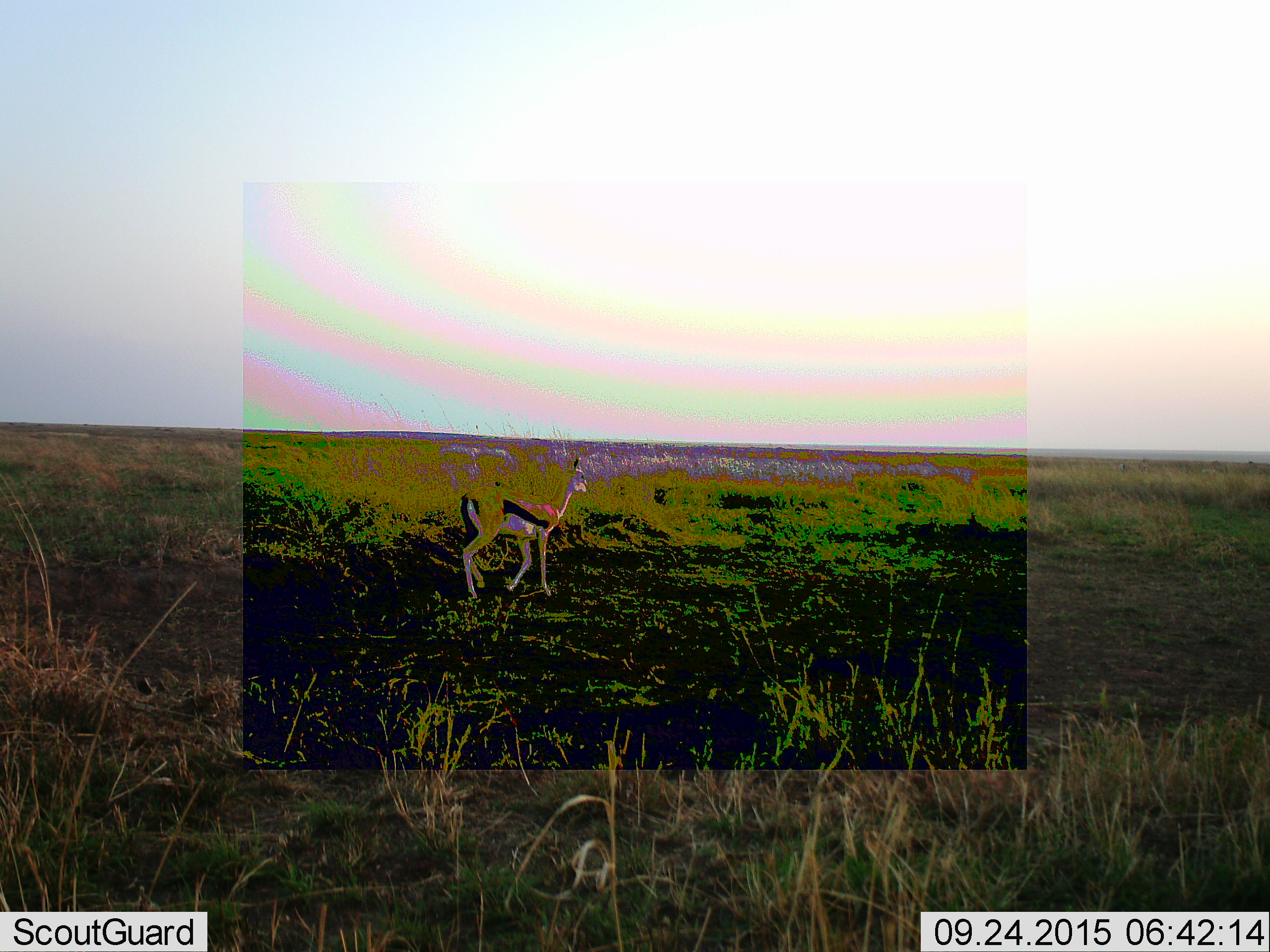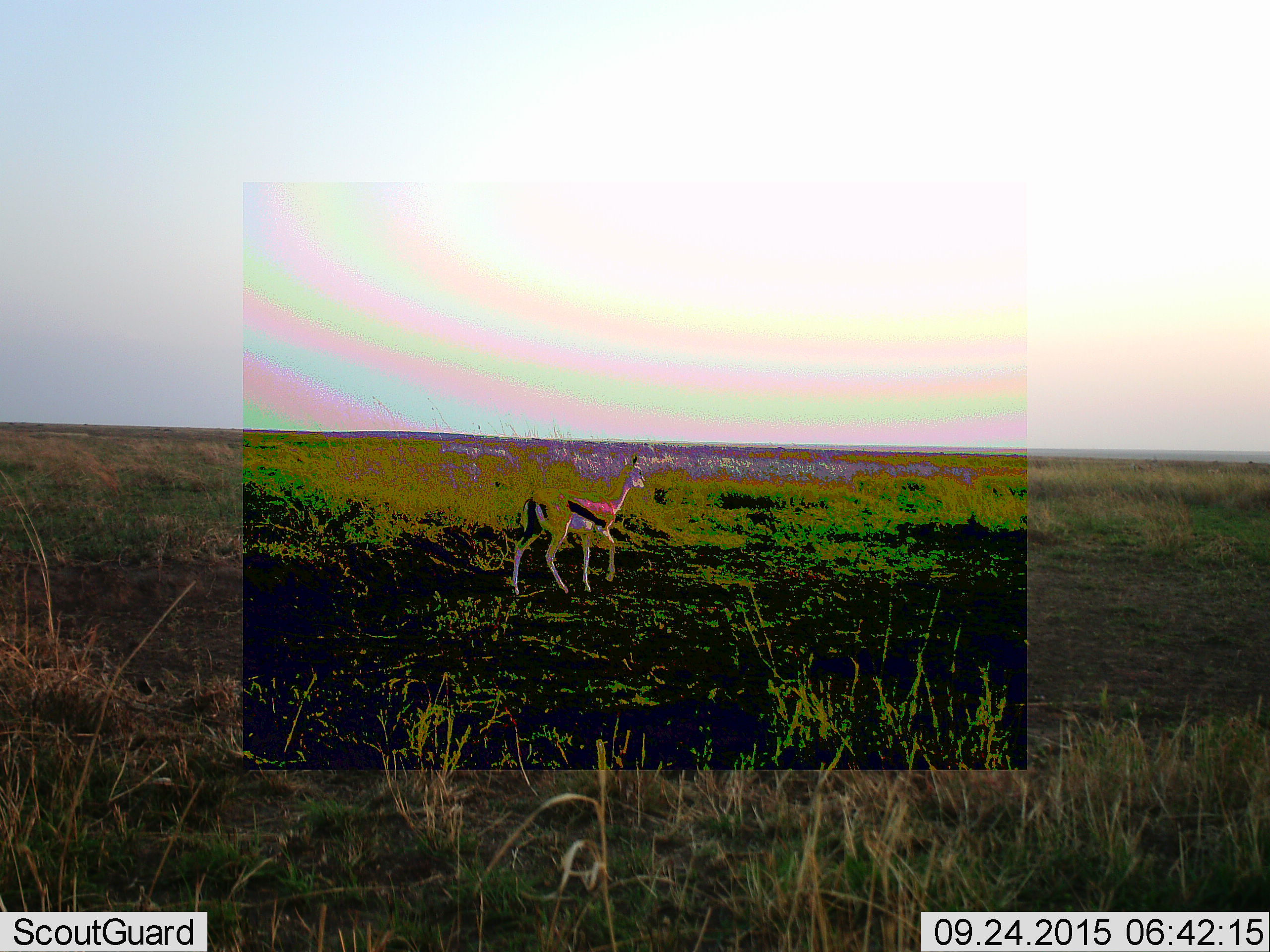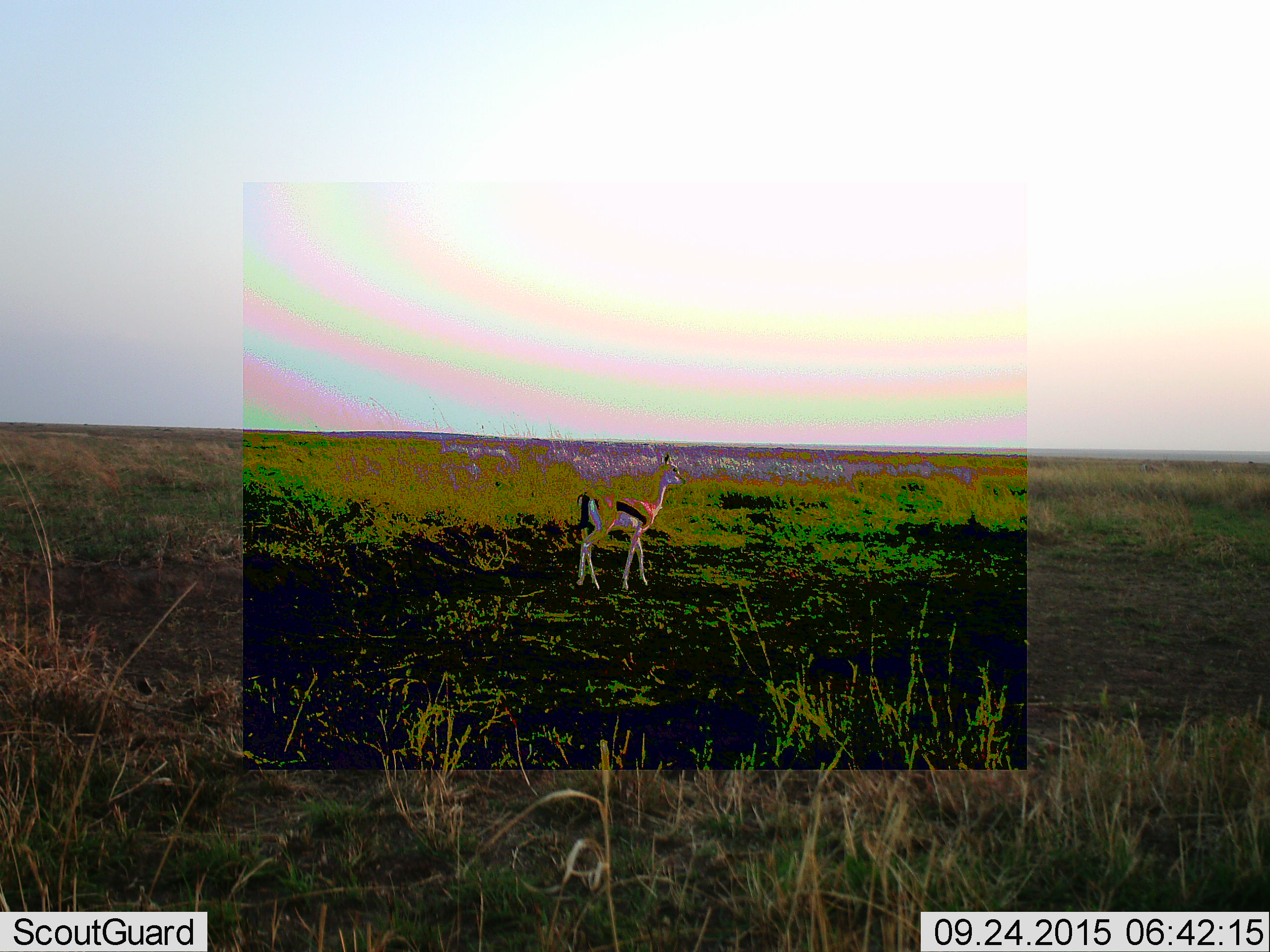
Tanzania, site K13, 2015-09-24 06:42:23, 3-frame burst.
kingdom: Animalia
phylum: Chordata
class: Mammalia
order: Artiodactyla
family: Bovidae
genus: Eudorcas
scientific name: Eudorcas thomsonii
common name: thomson's gazelle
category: gazellethomsons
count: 1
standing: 20%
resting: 0%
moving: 80%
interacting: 0%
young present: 0%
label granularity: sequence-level